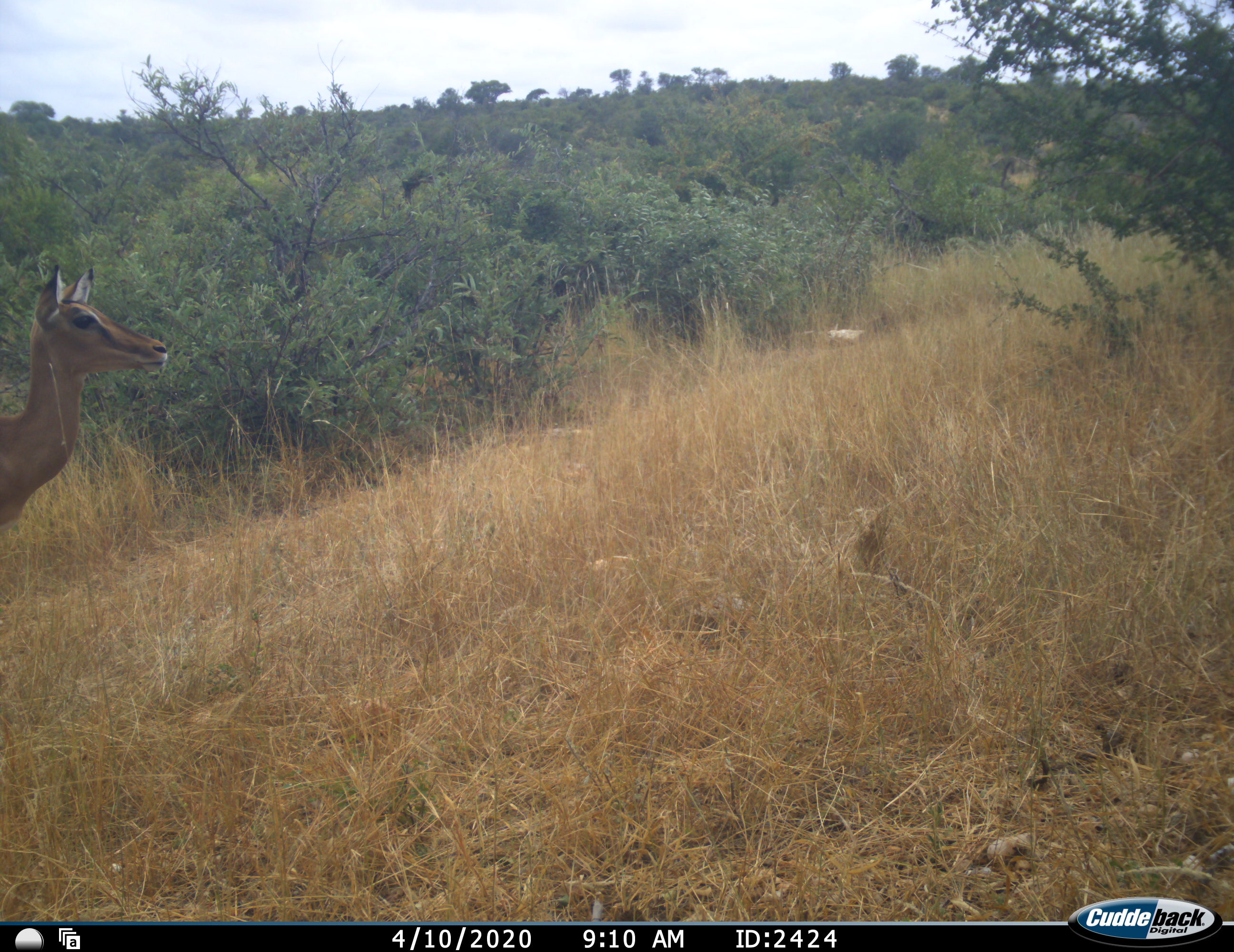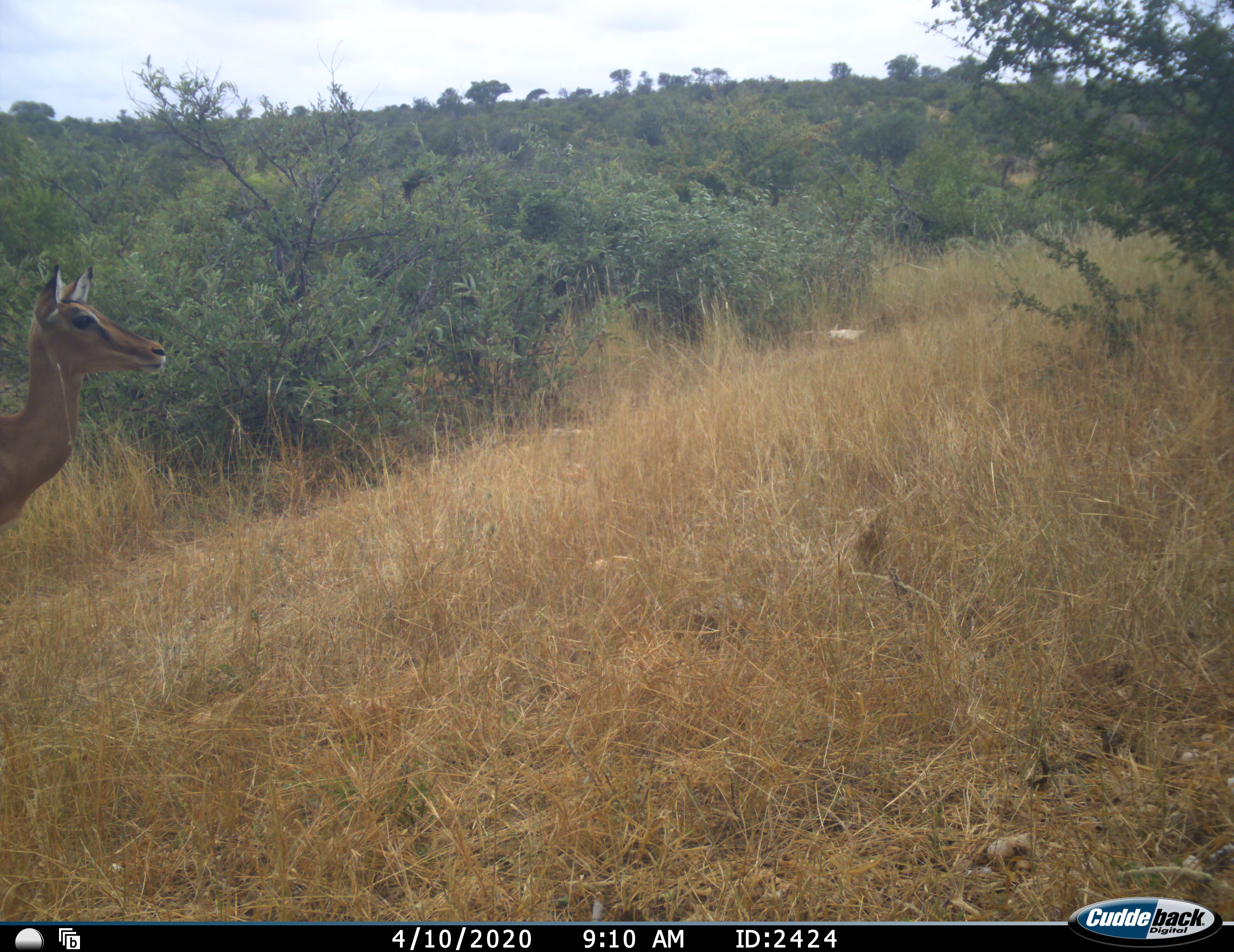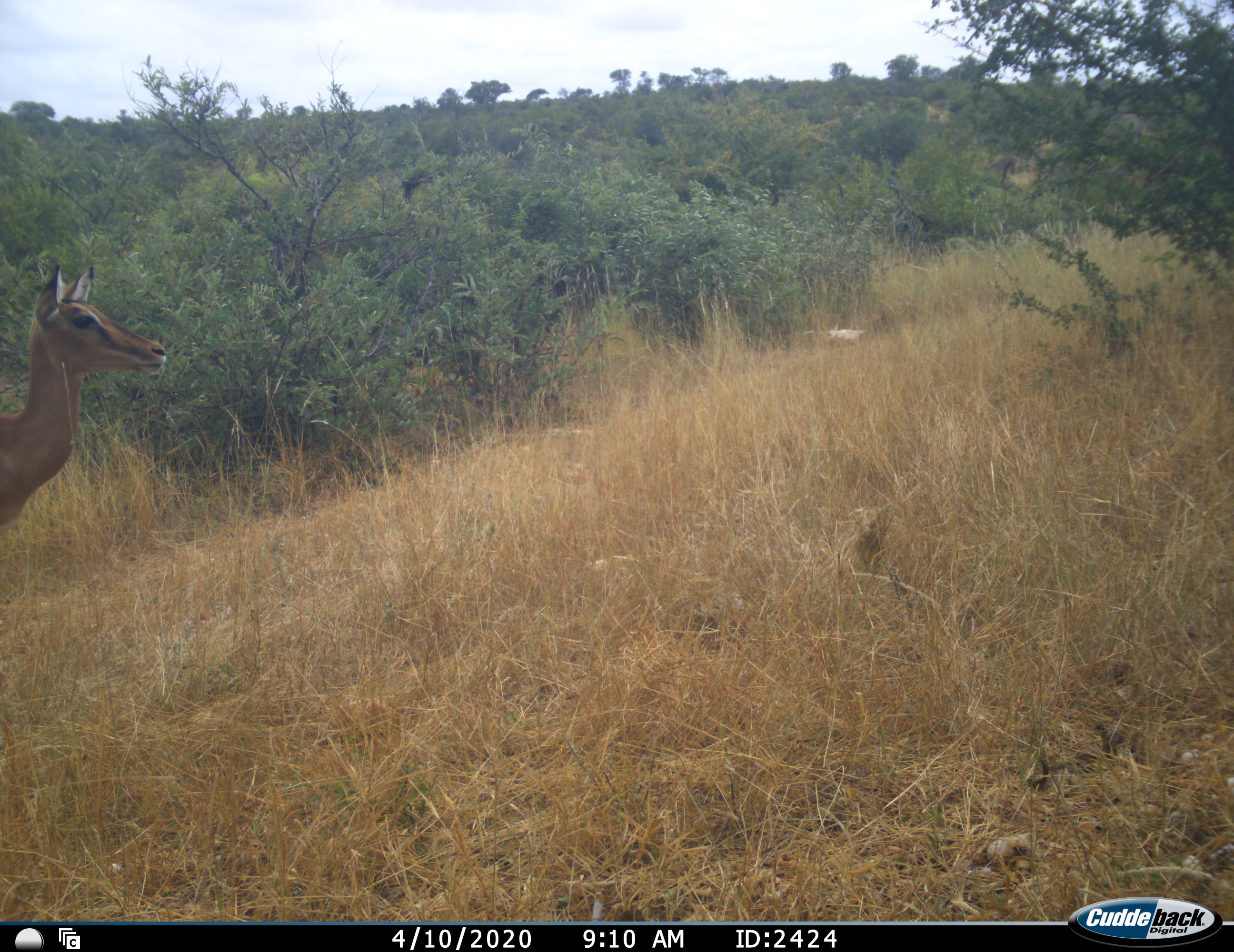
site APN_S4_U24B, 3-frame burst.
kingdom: Animalia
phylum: Chordata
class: Mammalia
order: Artiodactyla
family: Bovidae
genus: Aepyceros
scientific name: Aepyceros melampus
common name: impala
Impala (Aepyceros melampus), count 1. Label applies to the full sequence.